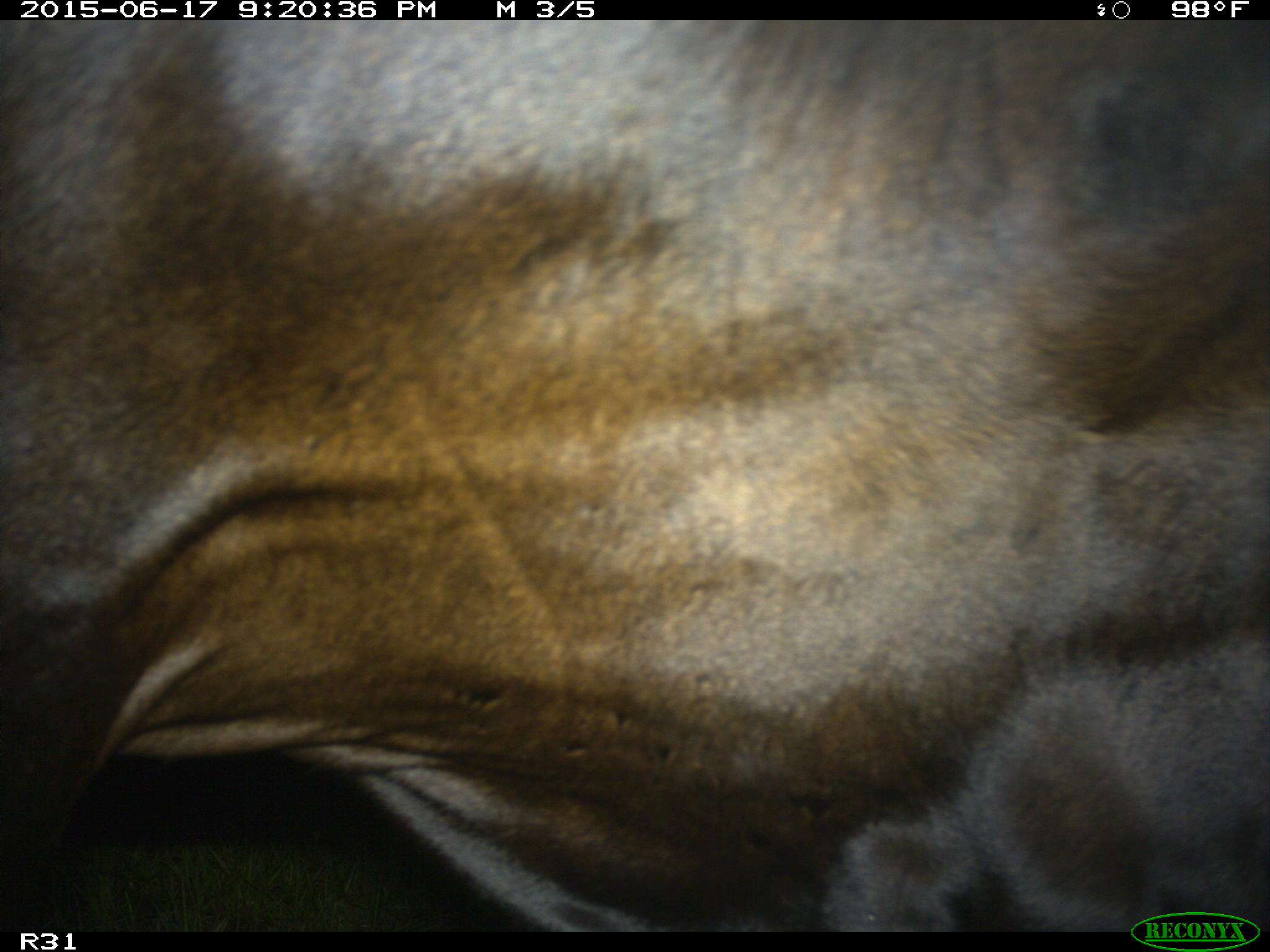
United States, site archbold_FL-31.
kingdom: Animalia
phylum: Chordata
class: Mammalia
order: Artiodactyla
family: Bovidae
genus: Bos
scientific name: Bos taurus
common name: domestic cow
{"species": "Bos taurus (domestic cow)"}